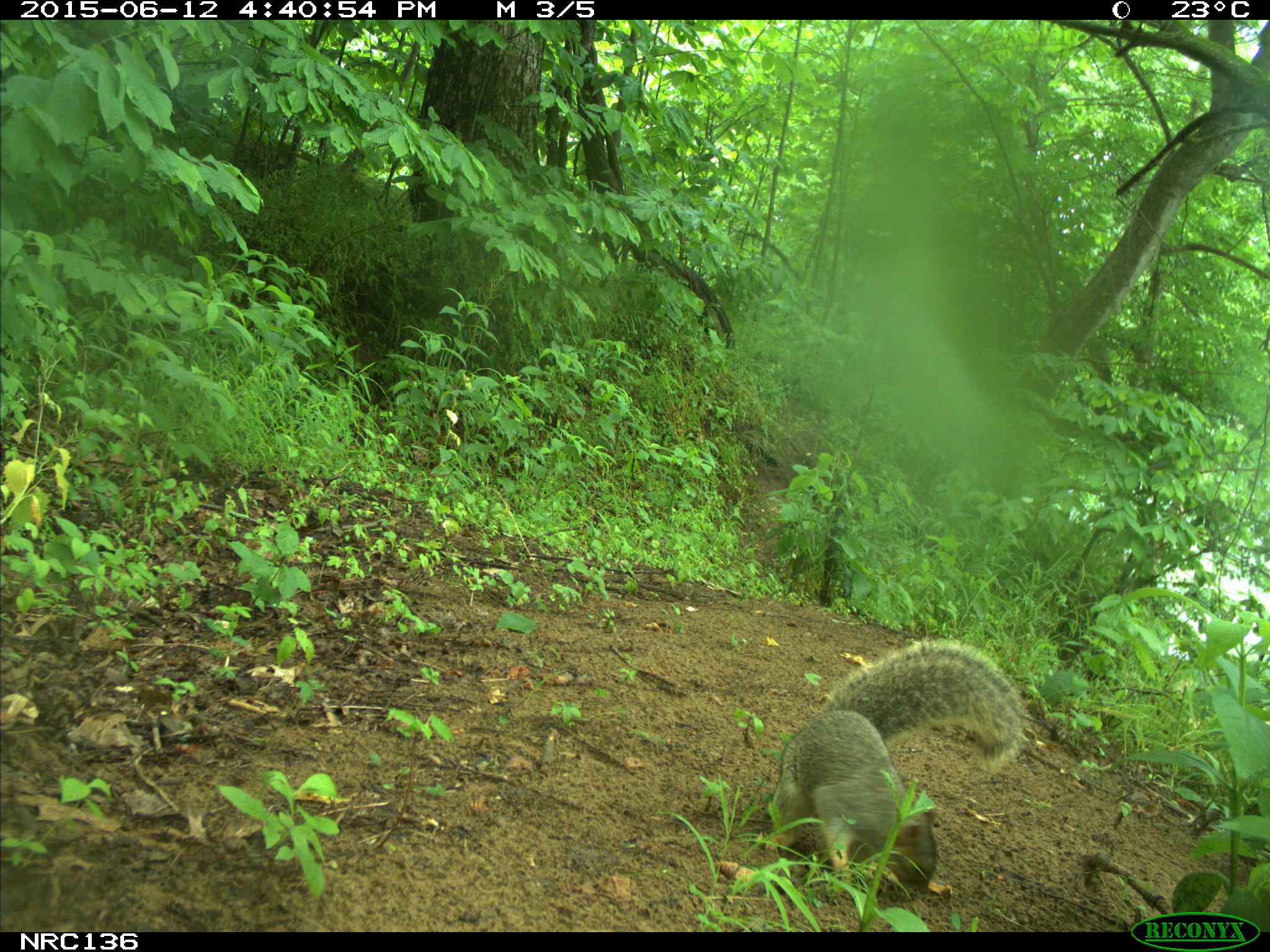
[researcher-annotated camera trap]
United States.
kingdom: Animalia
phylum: Chordata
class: Mammalia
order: Rodentia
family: Sciuridae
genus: Sciurus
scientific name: Sciurus niger cinereus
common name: eastern fox squirrel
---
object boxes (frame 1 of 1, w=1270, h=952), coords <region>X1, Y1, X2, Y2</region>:
Eastern Fox Squirrel: <region>759, 632, 1033, 892</region>